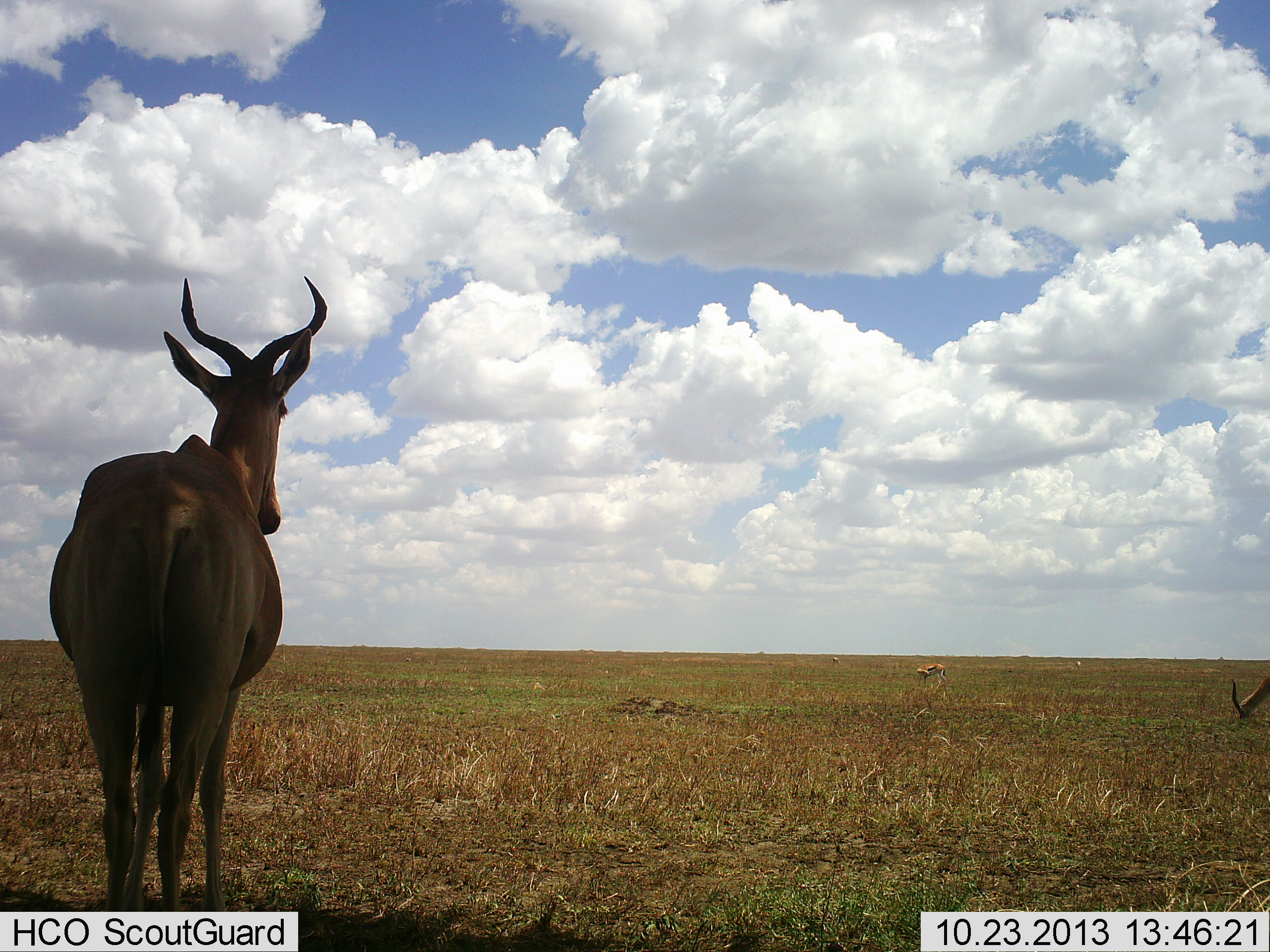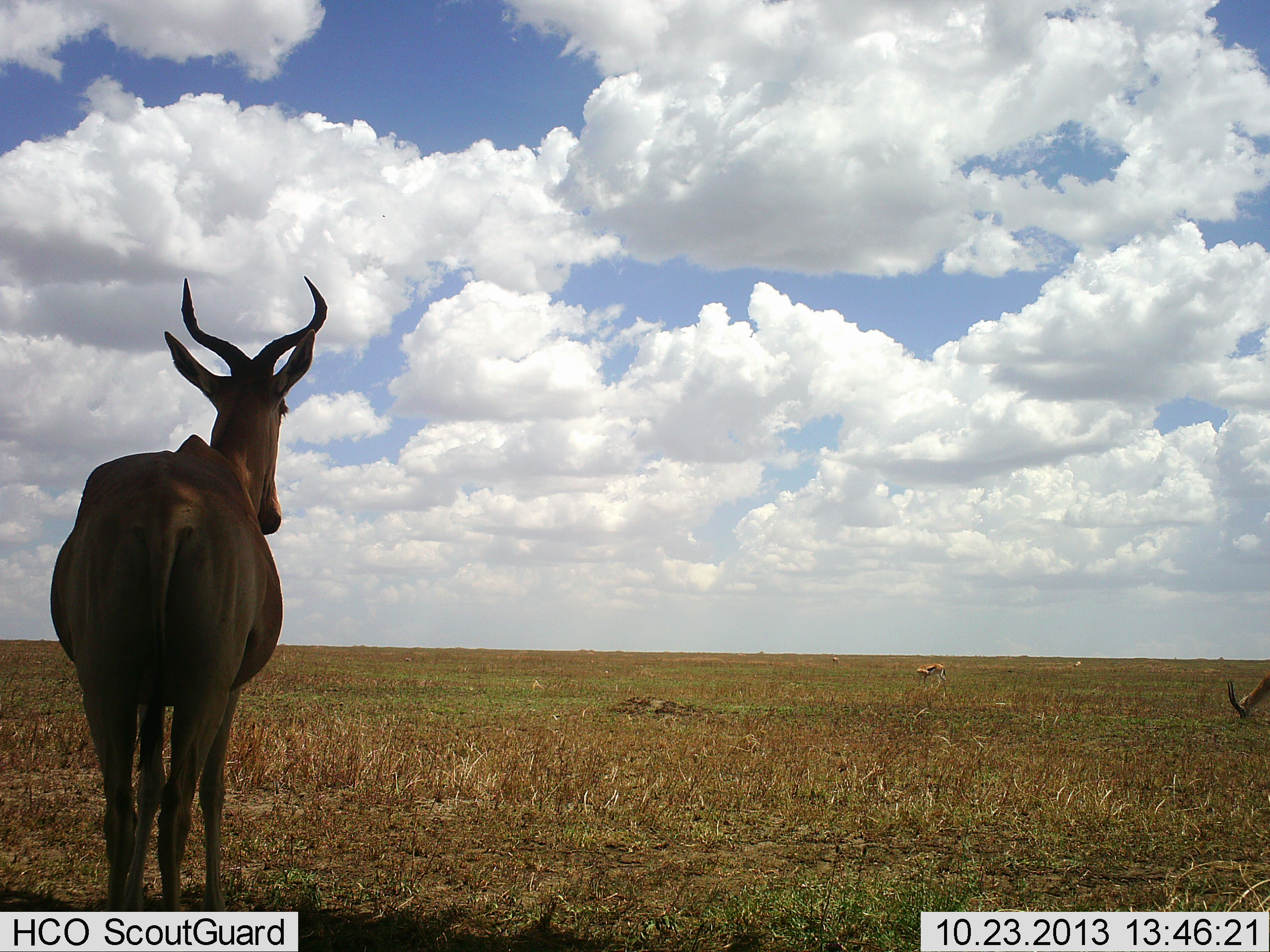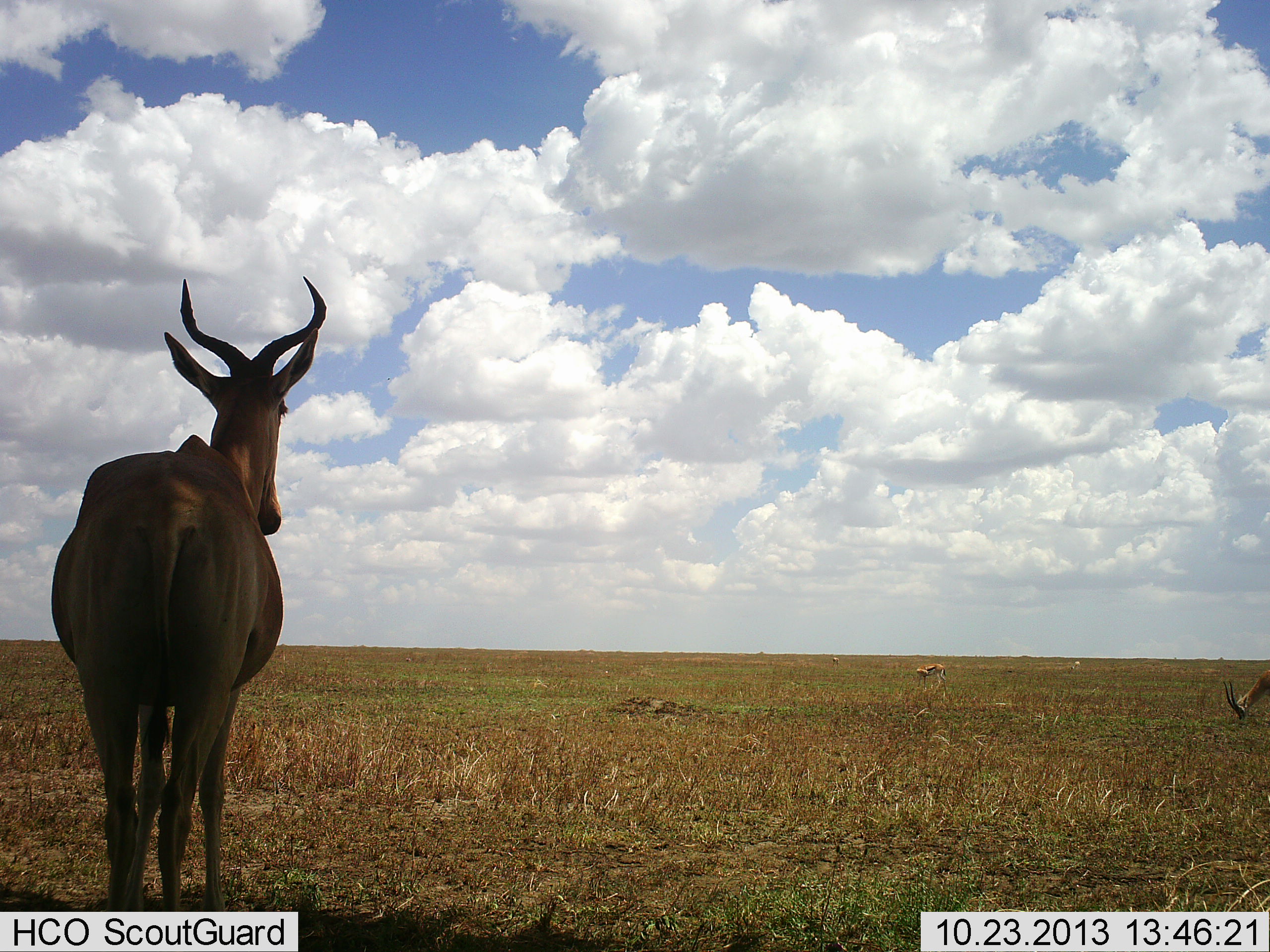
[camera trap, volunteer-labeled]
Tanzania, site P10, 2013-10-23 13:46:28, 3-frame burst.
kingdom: Animalia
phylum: Chordata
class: Mammalia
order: Artiodactyla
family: Bovidae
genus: Alcelaphus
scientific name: Alcelaphus buselaphus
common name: hartebeest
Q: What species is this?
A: Hartebeest (Alcelaphus buselaphus).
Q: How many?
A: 1.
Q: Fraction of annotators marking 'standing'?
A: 97%.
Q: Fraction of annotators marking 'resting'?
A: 0%.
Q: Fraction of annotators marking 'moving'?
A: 0%.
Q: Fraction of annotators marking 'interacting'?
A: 0%.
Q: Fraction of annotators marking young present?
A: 0%.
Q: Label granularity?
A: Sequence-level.